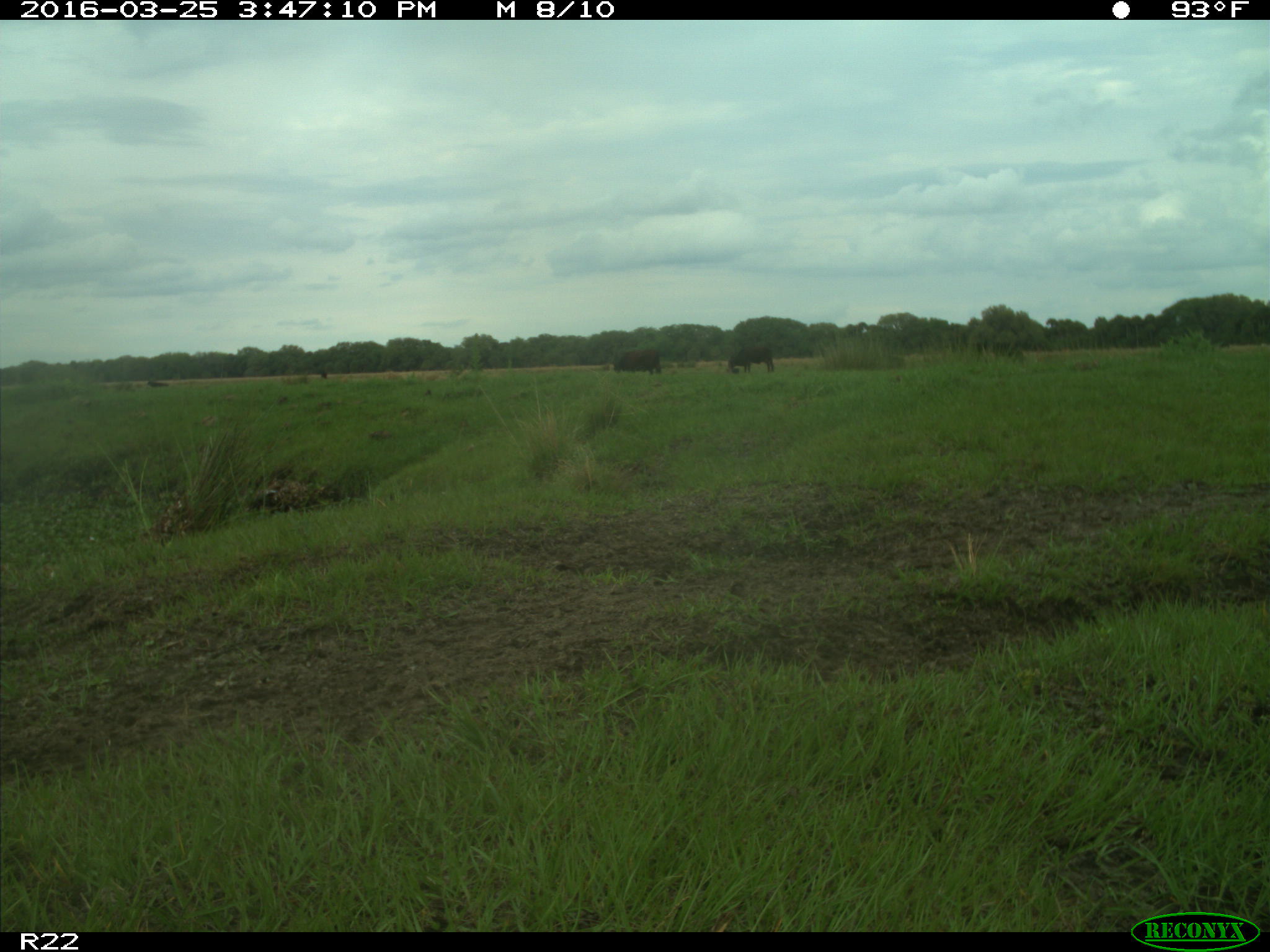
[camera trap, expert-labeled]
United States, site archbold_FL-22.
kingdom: Animalia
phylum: Chordata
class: Mammalia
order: Artiodactyla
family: Bovidae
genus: Bos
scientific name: Bos taurus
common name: domestic cow